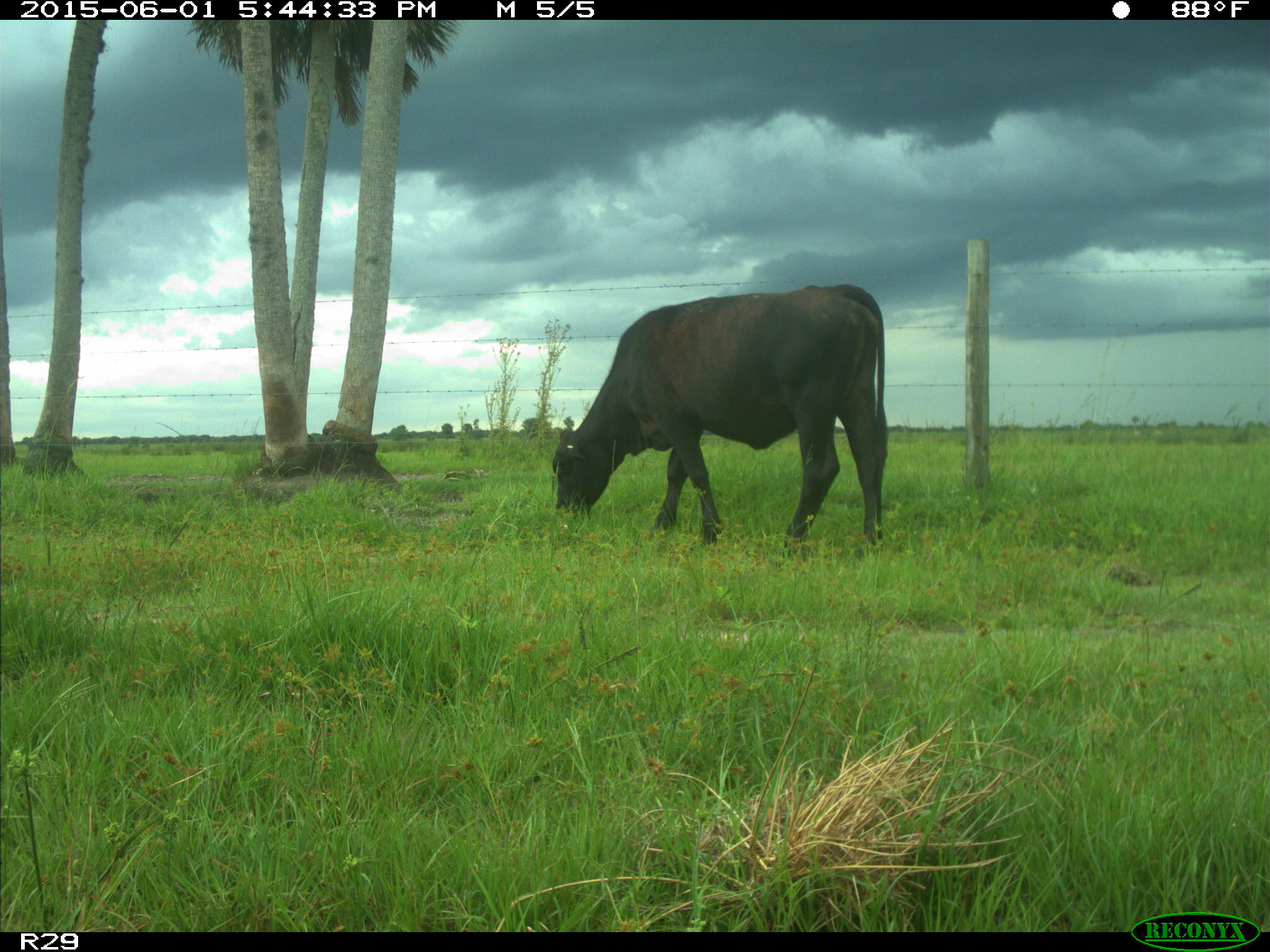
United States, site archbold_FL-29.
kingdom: Animalia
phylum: Chordata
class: Mammalia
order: Artiodactyla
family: Bovidae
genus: Bos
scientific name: Bos taurus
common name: domestic cow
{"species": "Bos taurus (domestic cow)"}